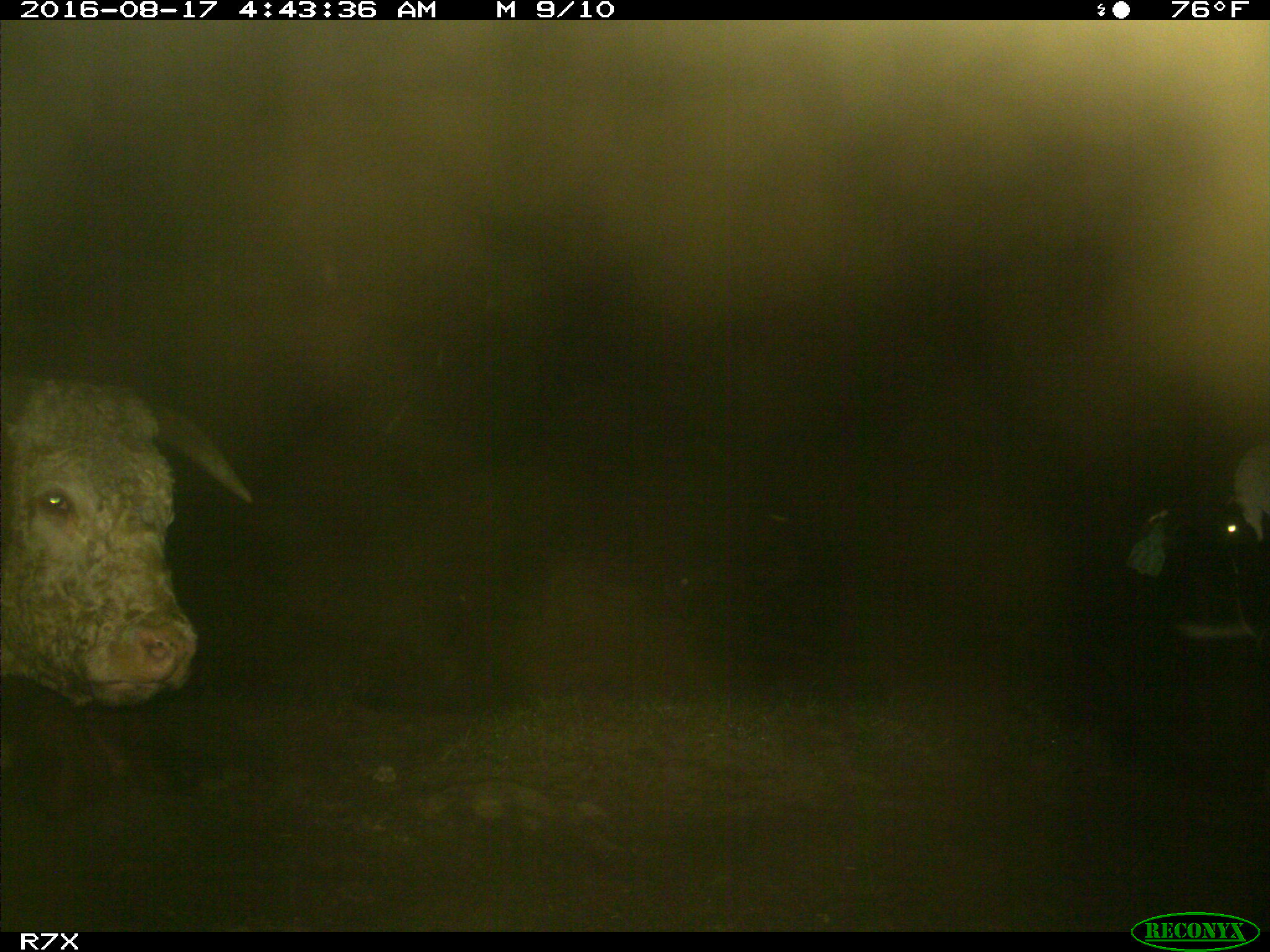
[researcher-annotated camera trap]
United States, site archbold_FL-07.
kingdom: Animalia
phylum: Chordata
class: Mammalia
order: Artiodactyla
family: Bovidae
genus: Bos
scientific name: Bos taurus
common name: domestic cow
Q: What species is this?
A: Bos taurus (domestic cow).